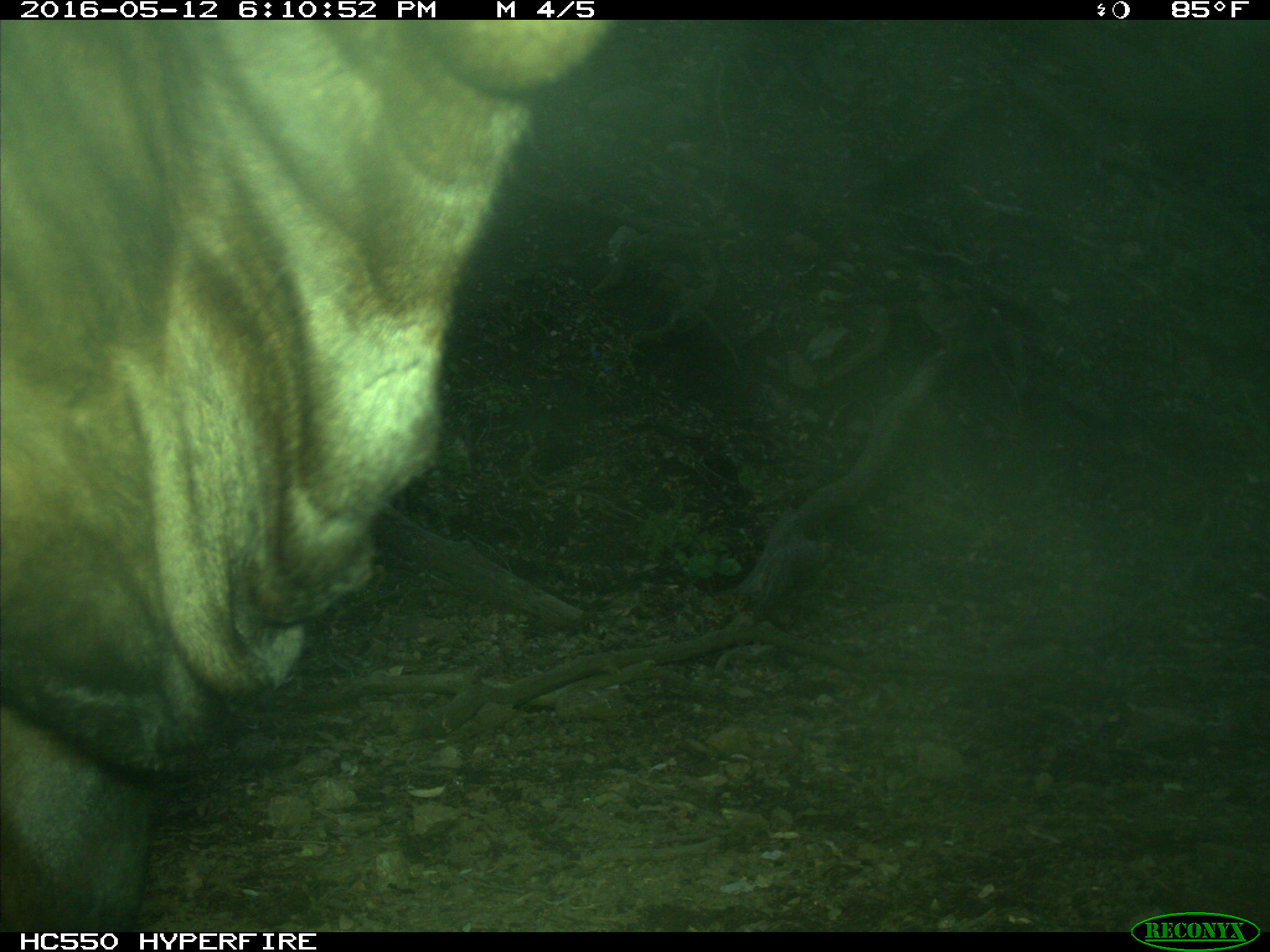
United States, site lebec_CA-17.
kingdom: Animalia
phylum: Chordata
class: Mammalia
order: Artiodactyla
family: Bovidae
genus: Bos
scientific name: Bos taurus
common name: domestic cow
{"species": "Bos taurus (domestic cow)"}